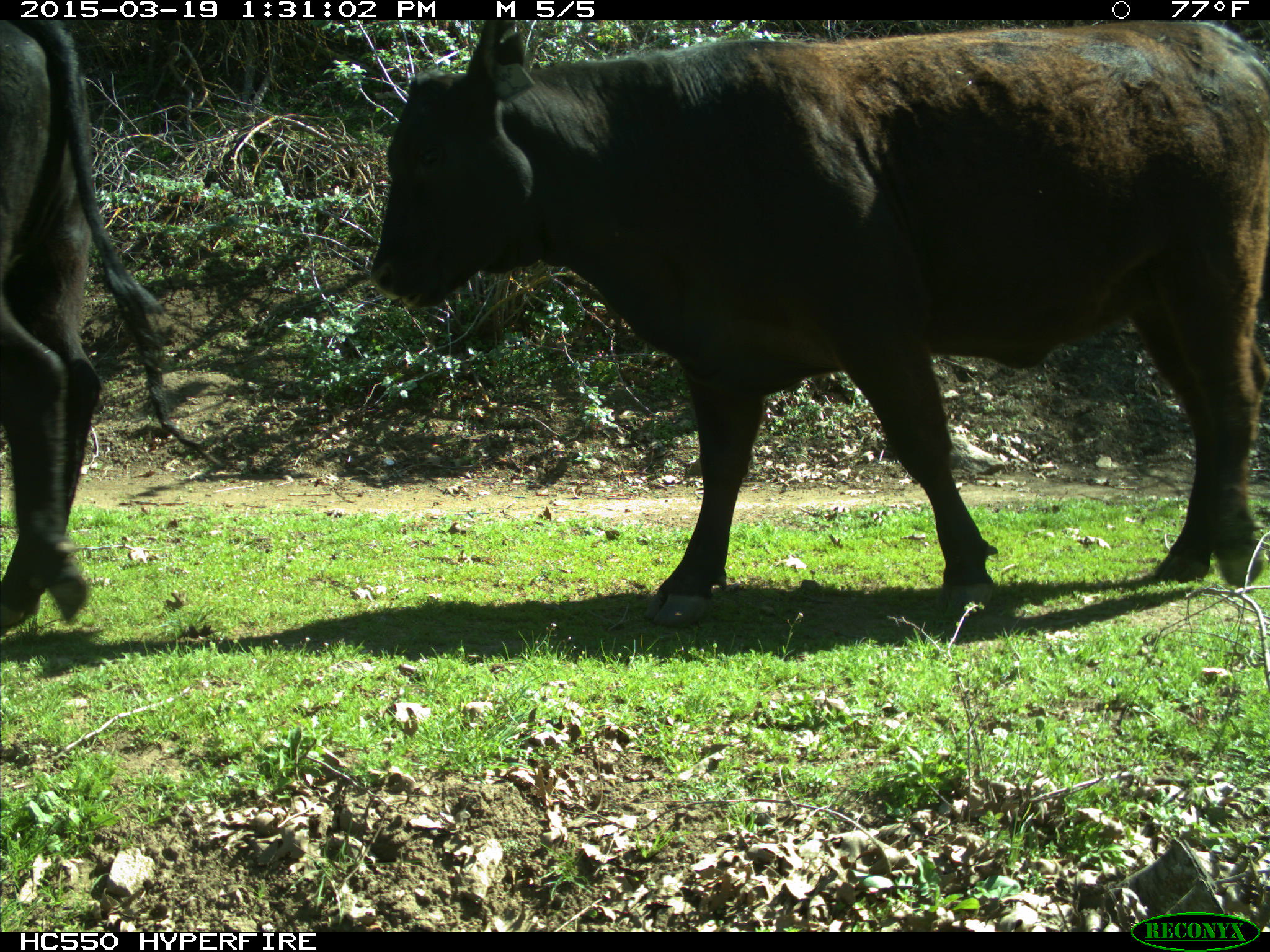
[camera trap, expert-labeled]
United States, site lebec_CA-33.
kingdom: Animalia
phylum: Chordata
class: Mammalia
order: Artiodactyla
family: Bovidae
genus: Bos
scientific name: Bos taurus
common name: domestic cow